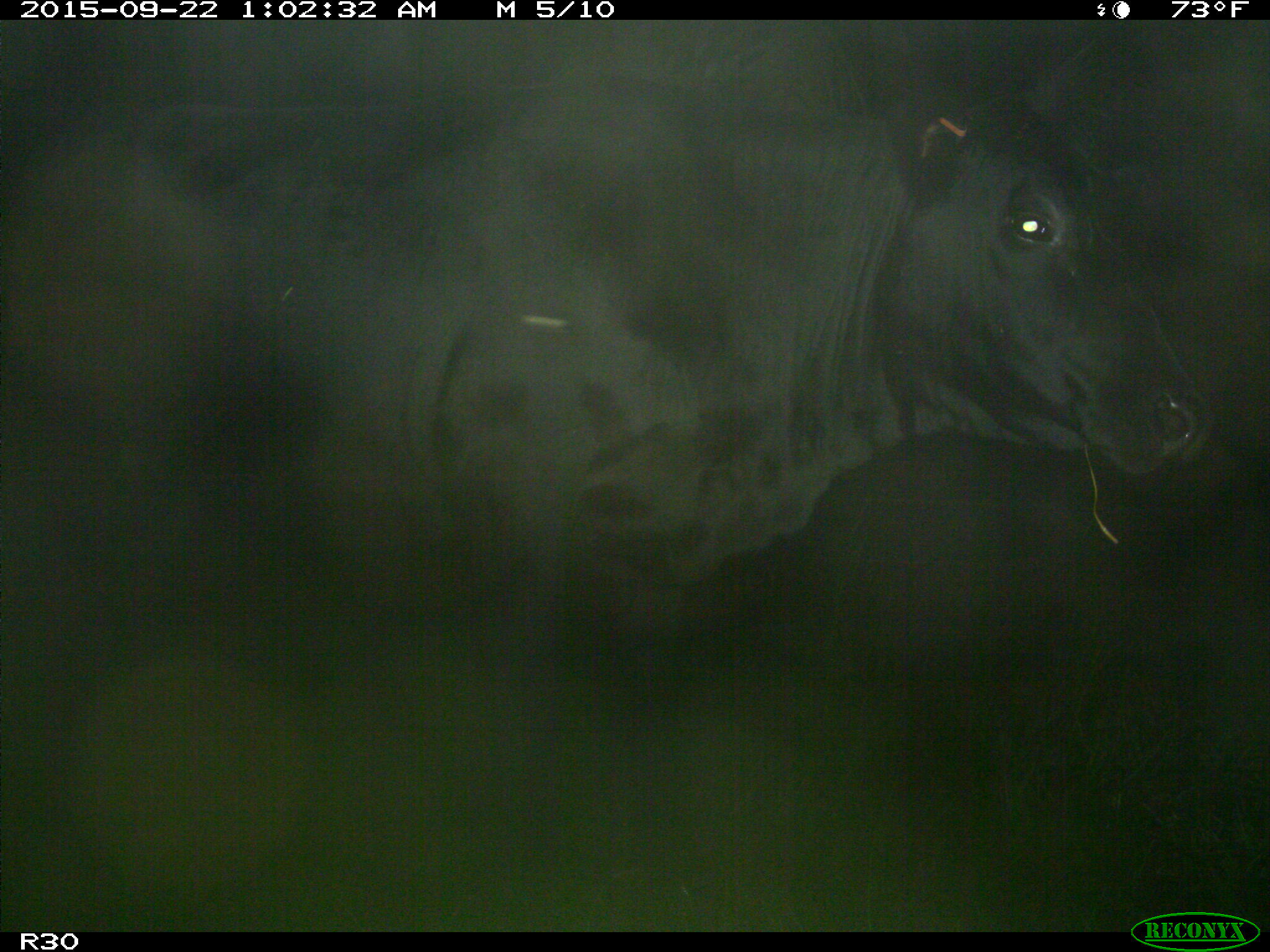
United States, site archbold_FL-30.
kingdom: Animalia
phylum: Chordata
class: Mammalia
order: Artiodactyla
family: Bovidae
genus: Bos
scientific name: Bos taurus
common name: domestic cow